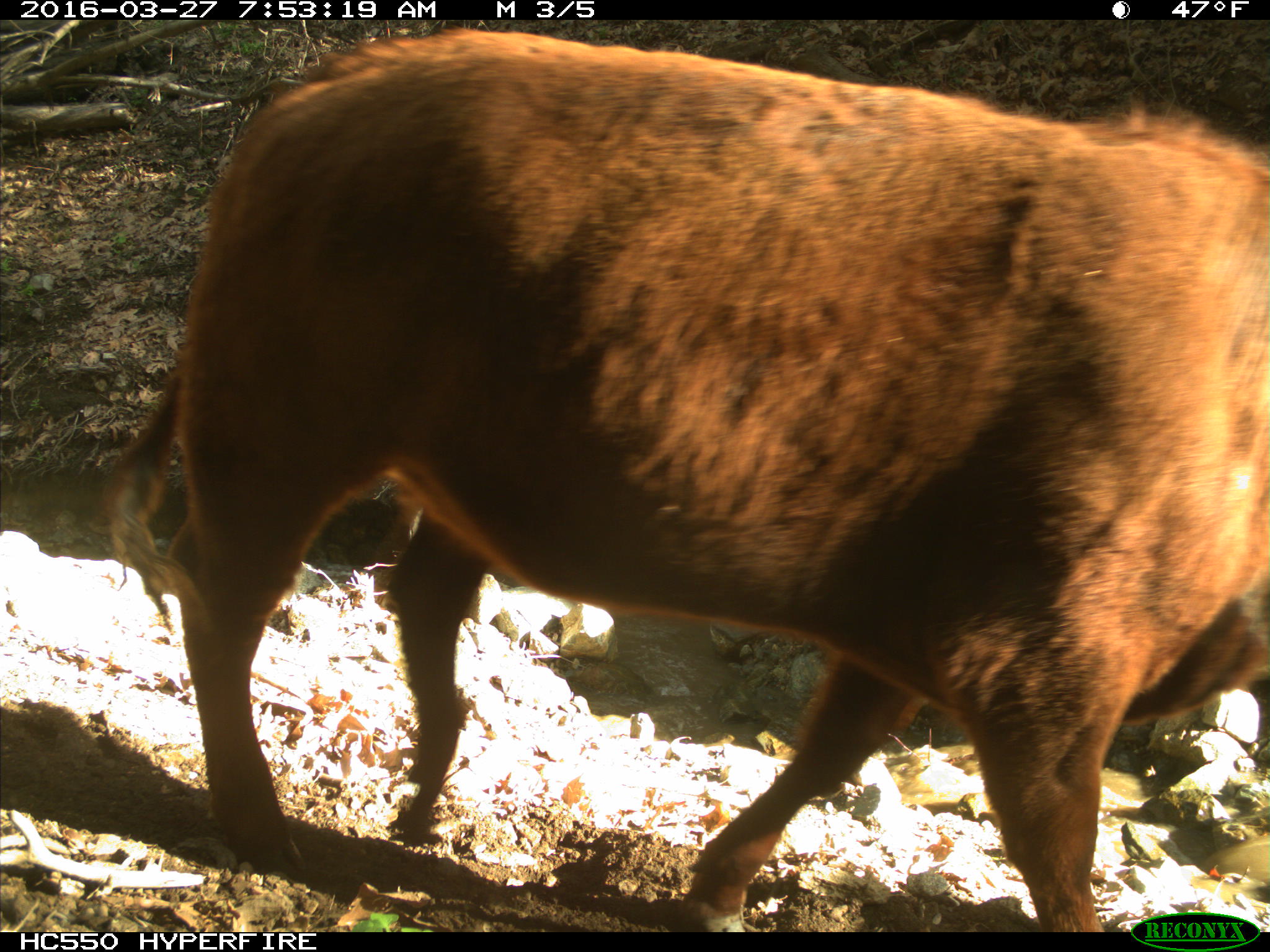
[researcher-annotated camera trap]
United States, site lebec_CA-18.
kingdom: Animalia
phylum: Chordata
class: Mammalia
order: Artiodactyla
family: Bovidae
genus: Bos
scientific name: Bos taurus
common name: domestic cow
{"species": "Bos taurus (domestic cow)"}